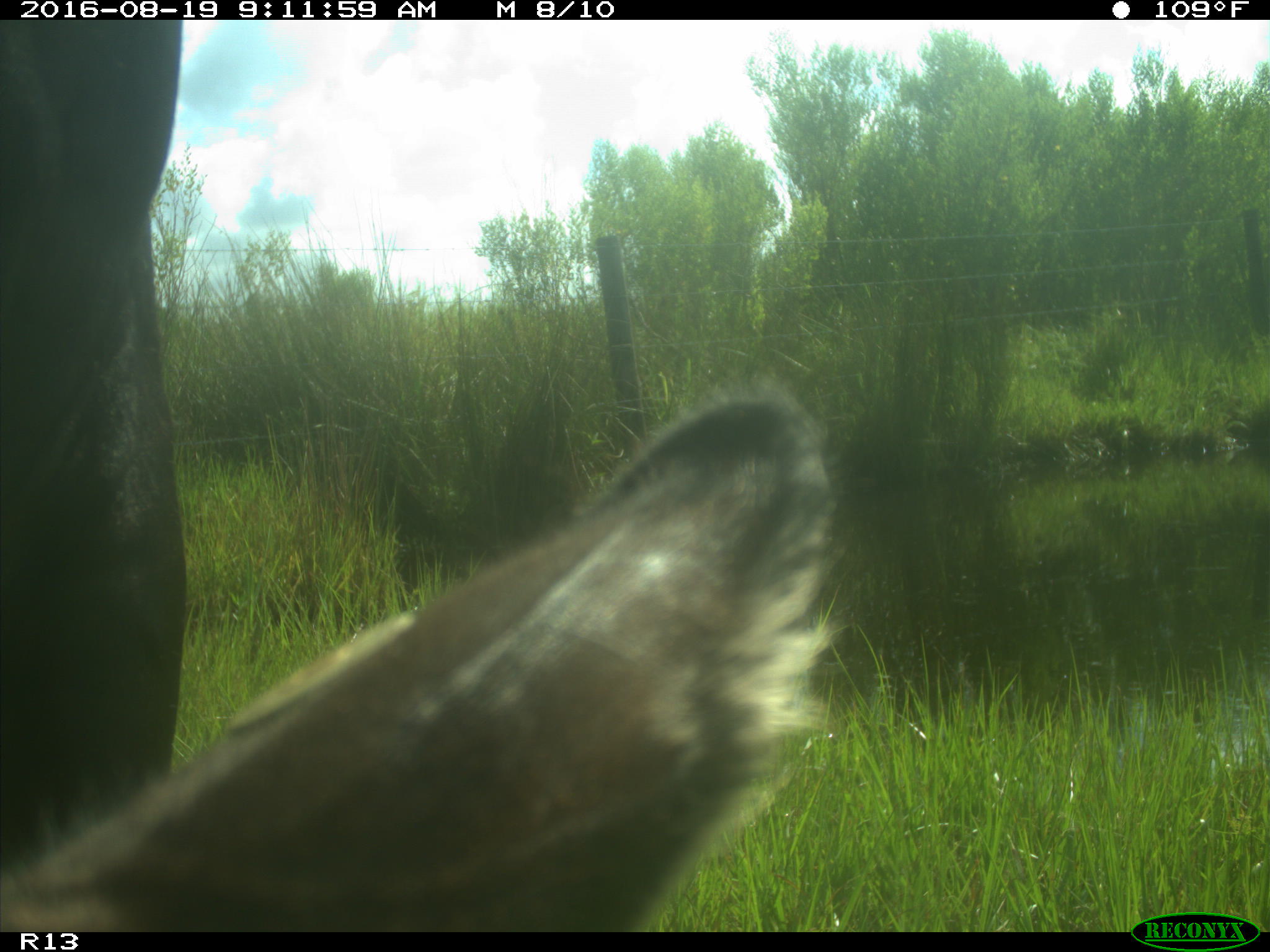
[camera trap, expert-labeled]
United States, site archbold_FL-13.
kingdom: Animalia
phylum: Chordata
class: Mammalia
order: Artiodactyla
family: Bovidae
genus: Bos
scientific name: Bos taurus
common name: domestic cow